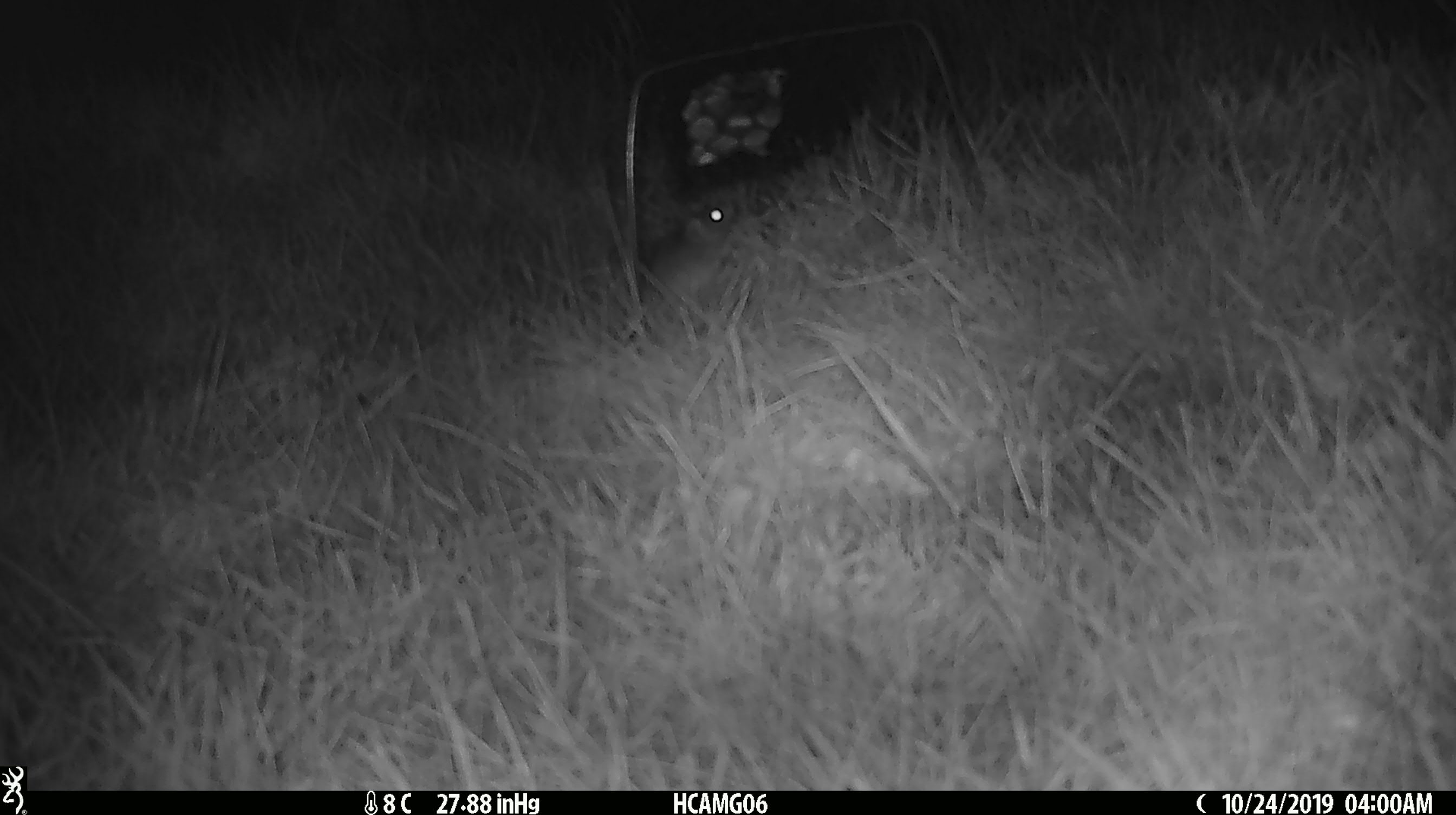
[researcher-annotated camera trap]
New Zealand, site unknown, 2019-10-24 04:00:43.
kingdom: Animalia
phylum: Chordata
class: Mammalia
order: Rodentia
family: Muridae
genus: Mus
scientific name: Mus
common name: mouse